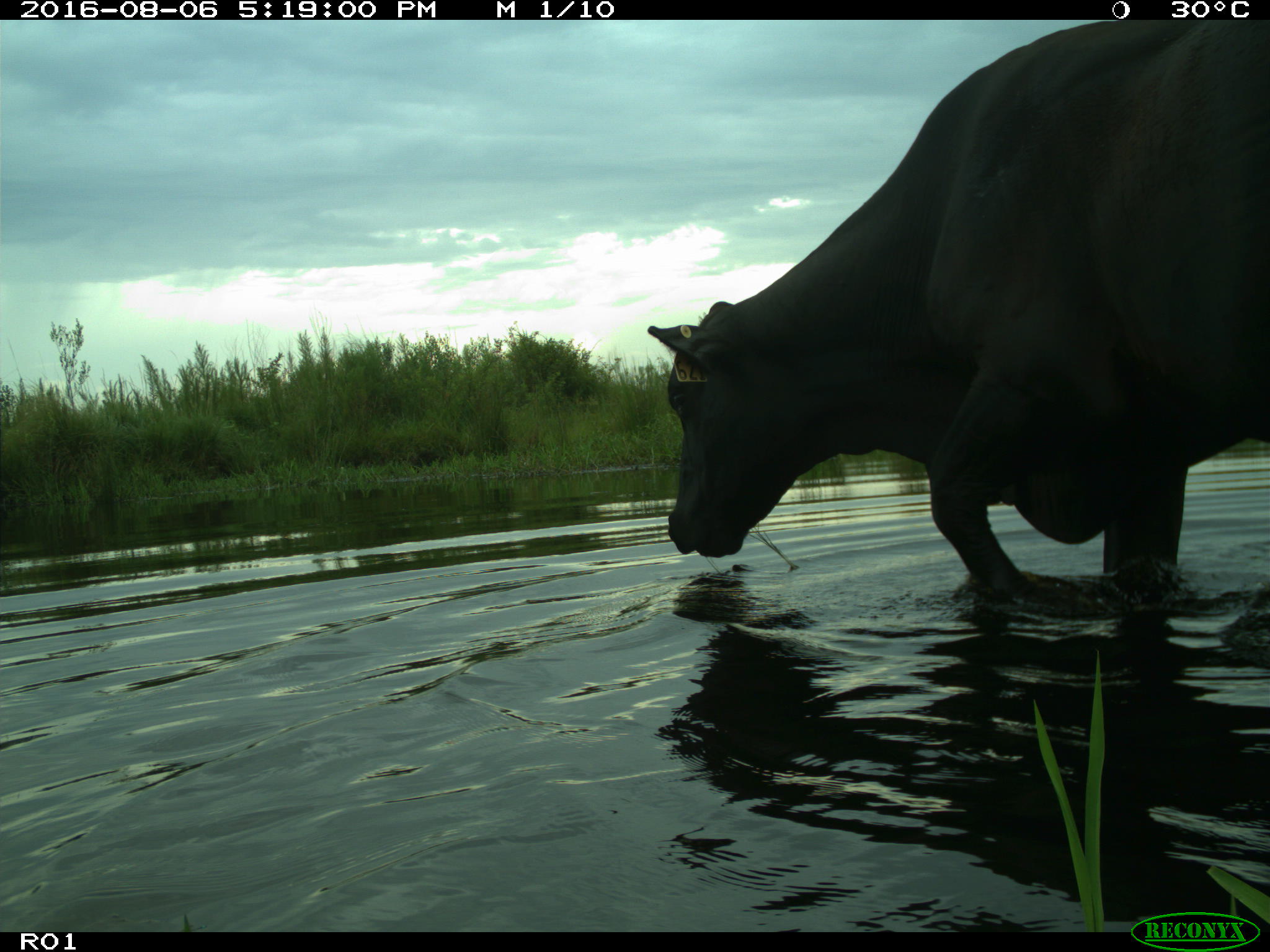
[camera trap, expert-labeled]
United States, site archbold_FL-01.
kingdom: Animalia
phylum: Chordata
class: Mammalia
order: Artiodactyla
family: Bovidae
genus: Bos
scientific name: Bos taurus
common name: domestic cow